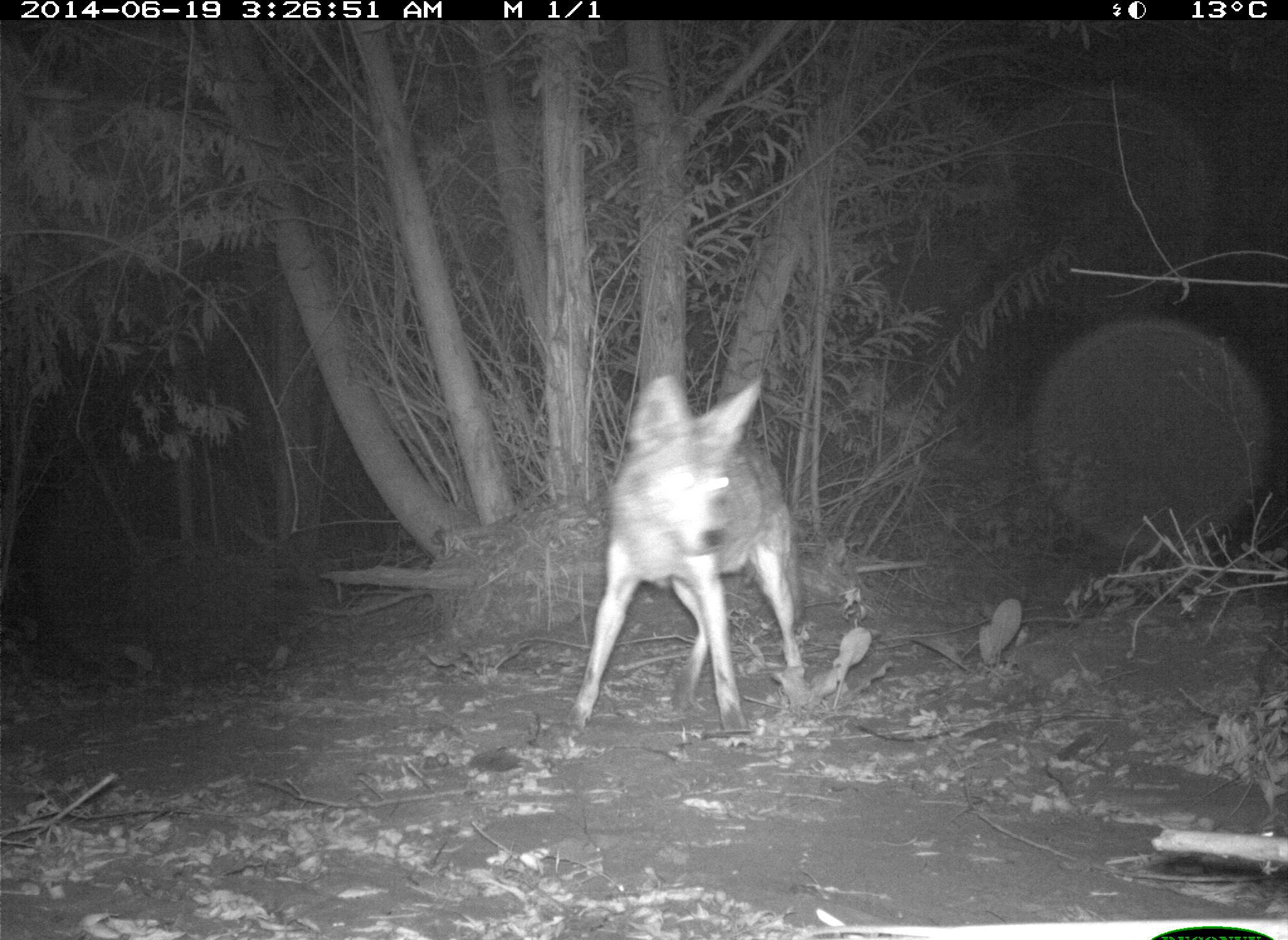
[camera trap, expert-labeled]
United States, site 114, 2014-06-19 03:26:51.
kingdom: Animalia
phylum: Chordata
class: Mammalia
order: Carnivora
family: Canidae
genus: Canis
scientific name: Canis latrans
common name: coyote